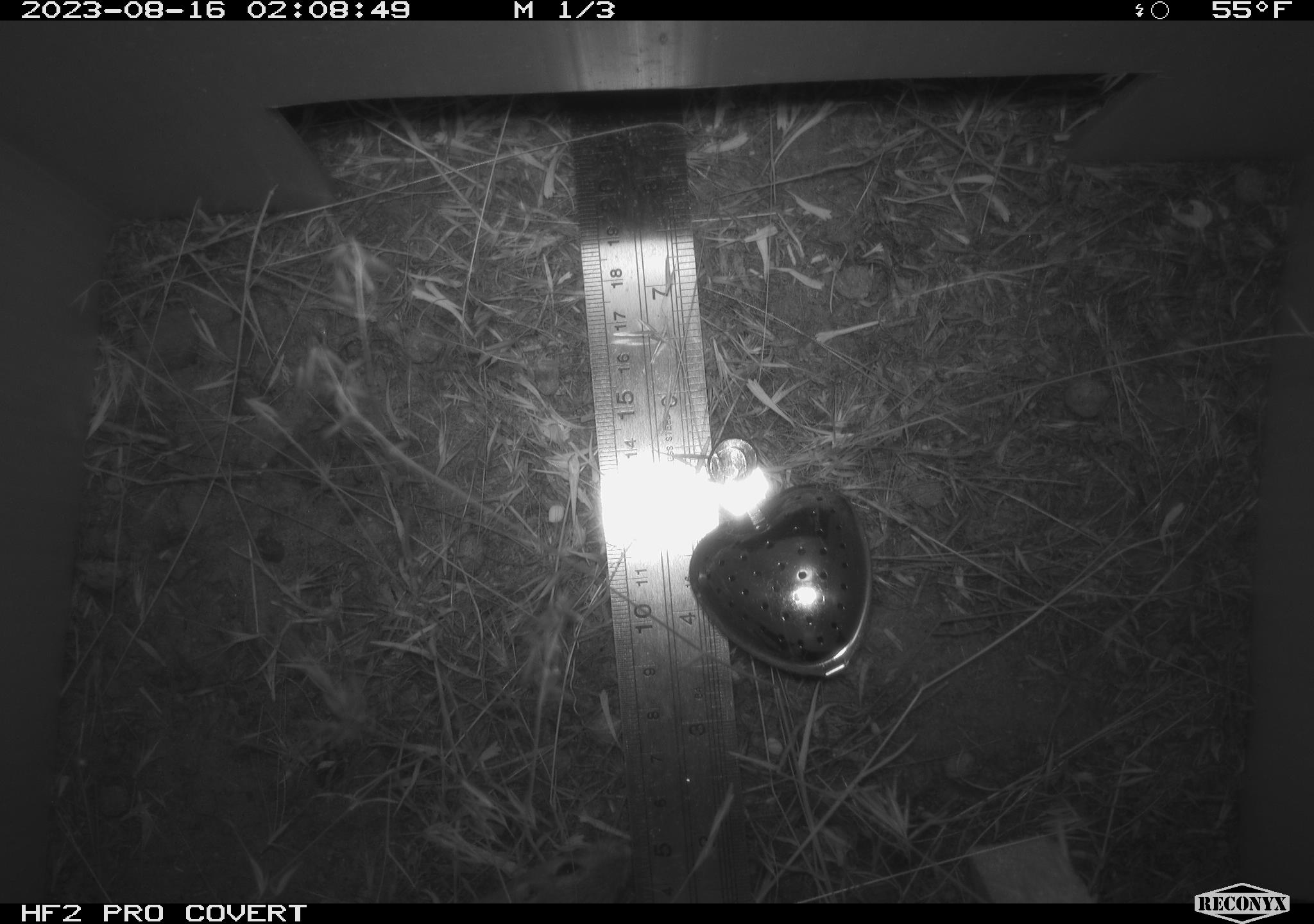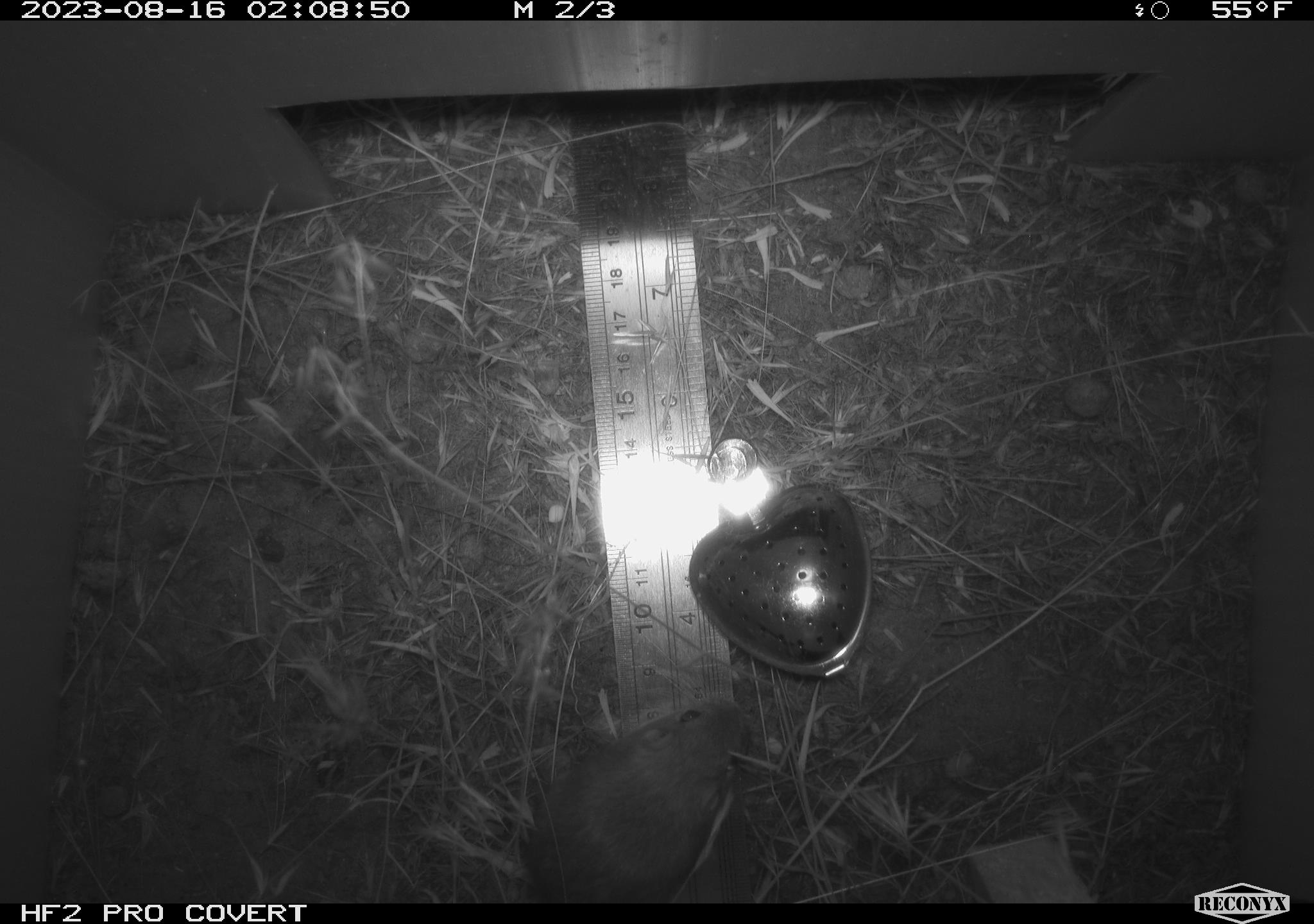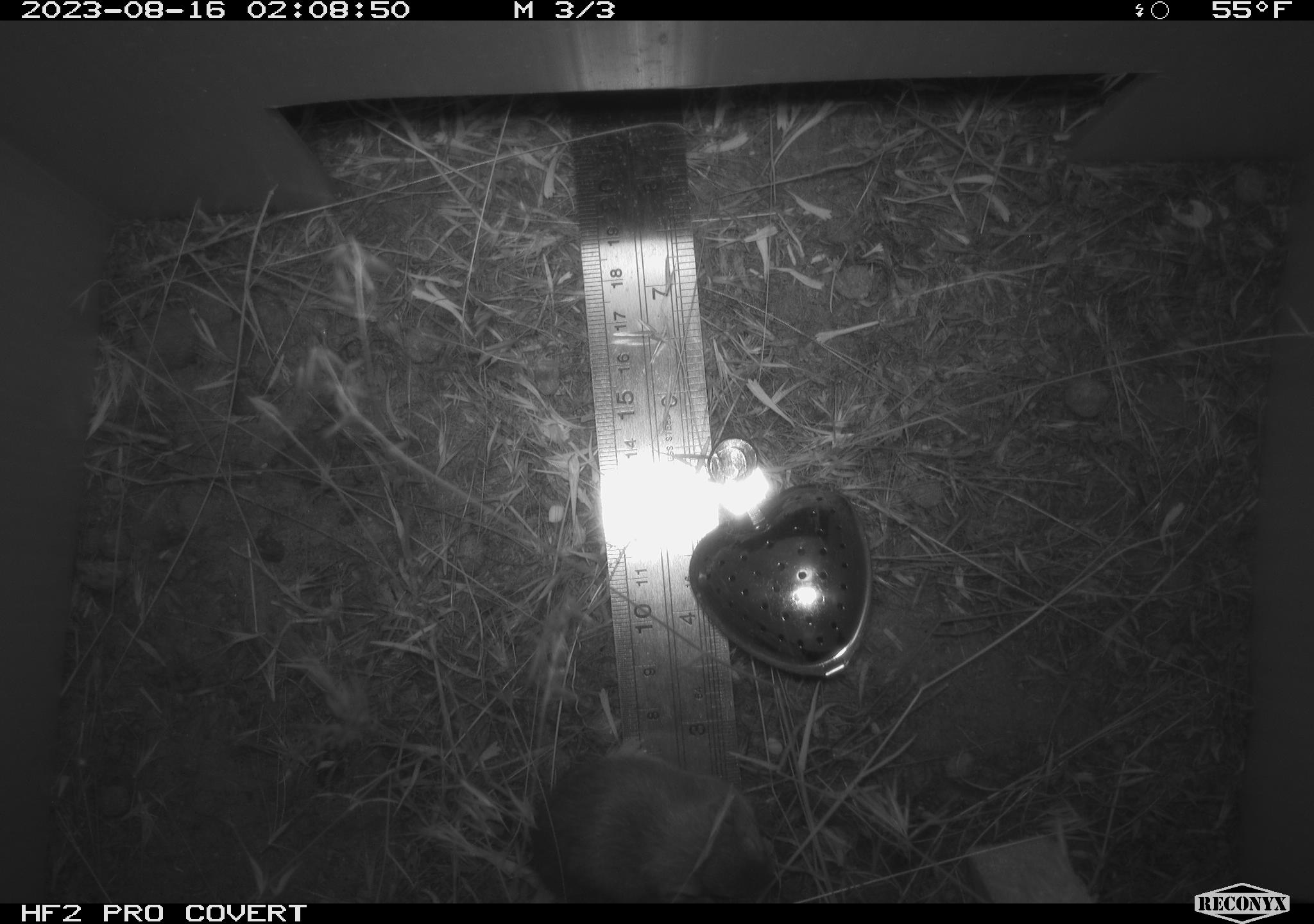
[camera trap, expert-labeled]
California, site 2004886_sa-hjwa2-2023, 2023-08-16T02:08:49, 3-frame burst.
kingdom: Animalia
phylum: Chordata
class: Mammalia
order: Rodentia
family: Heteromyidae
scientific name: Heteromyidae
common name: kangaroo rats and pocket mice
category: heteromyidae family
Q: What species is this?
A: Heteromyidae family (kangaroo rats and pocket mice) (Heteromyidae).